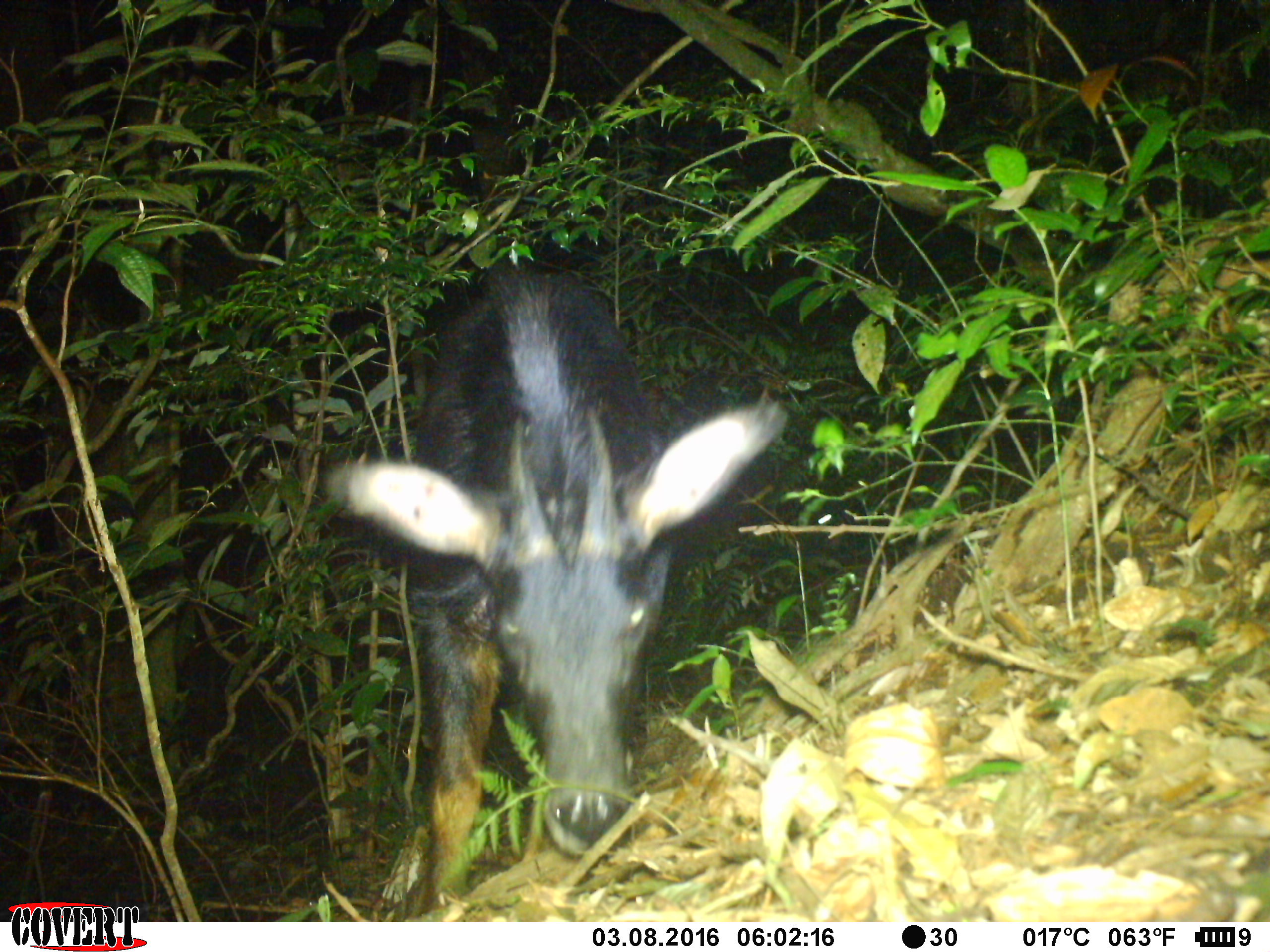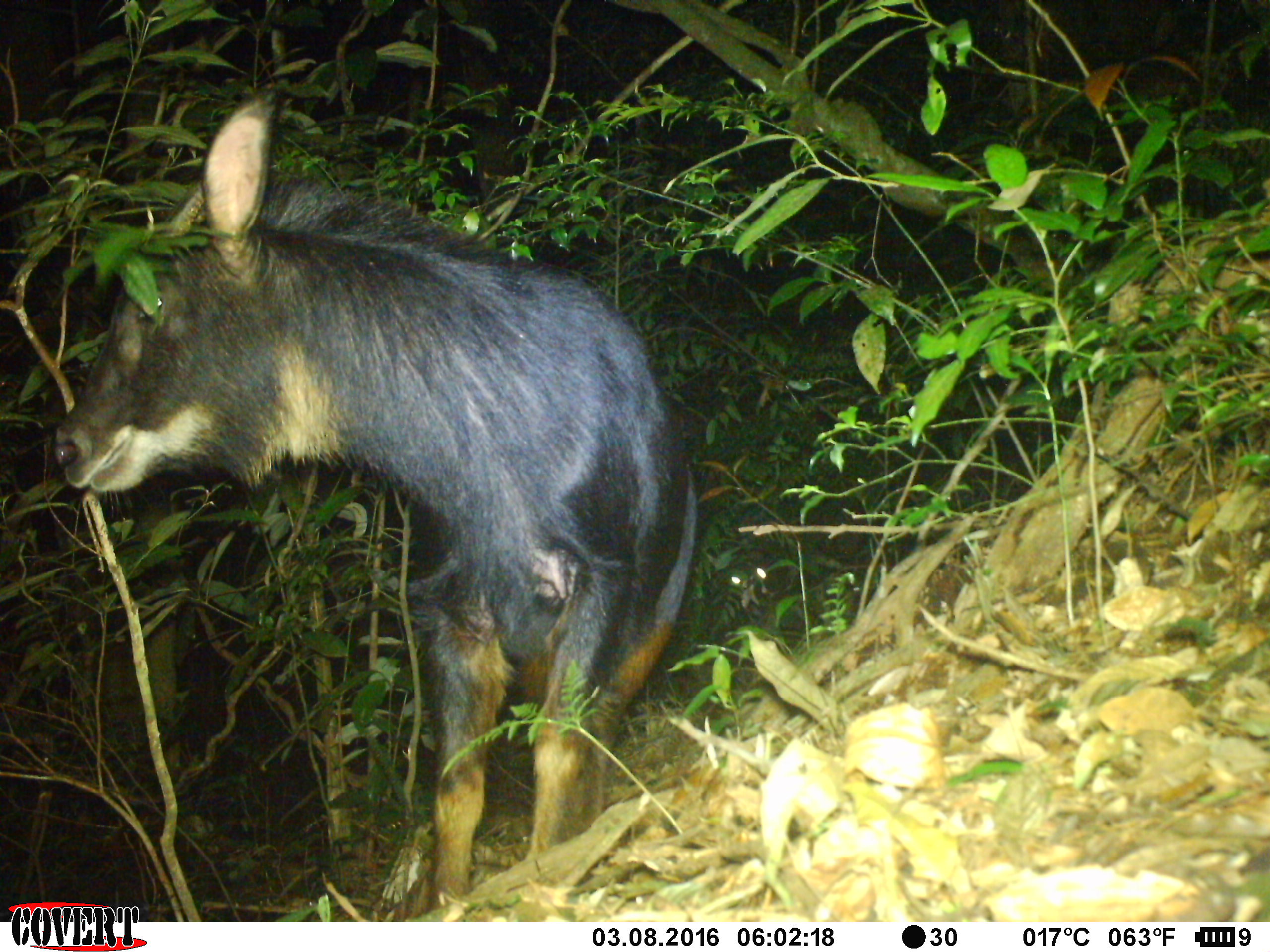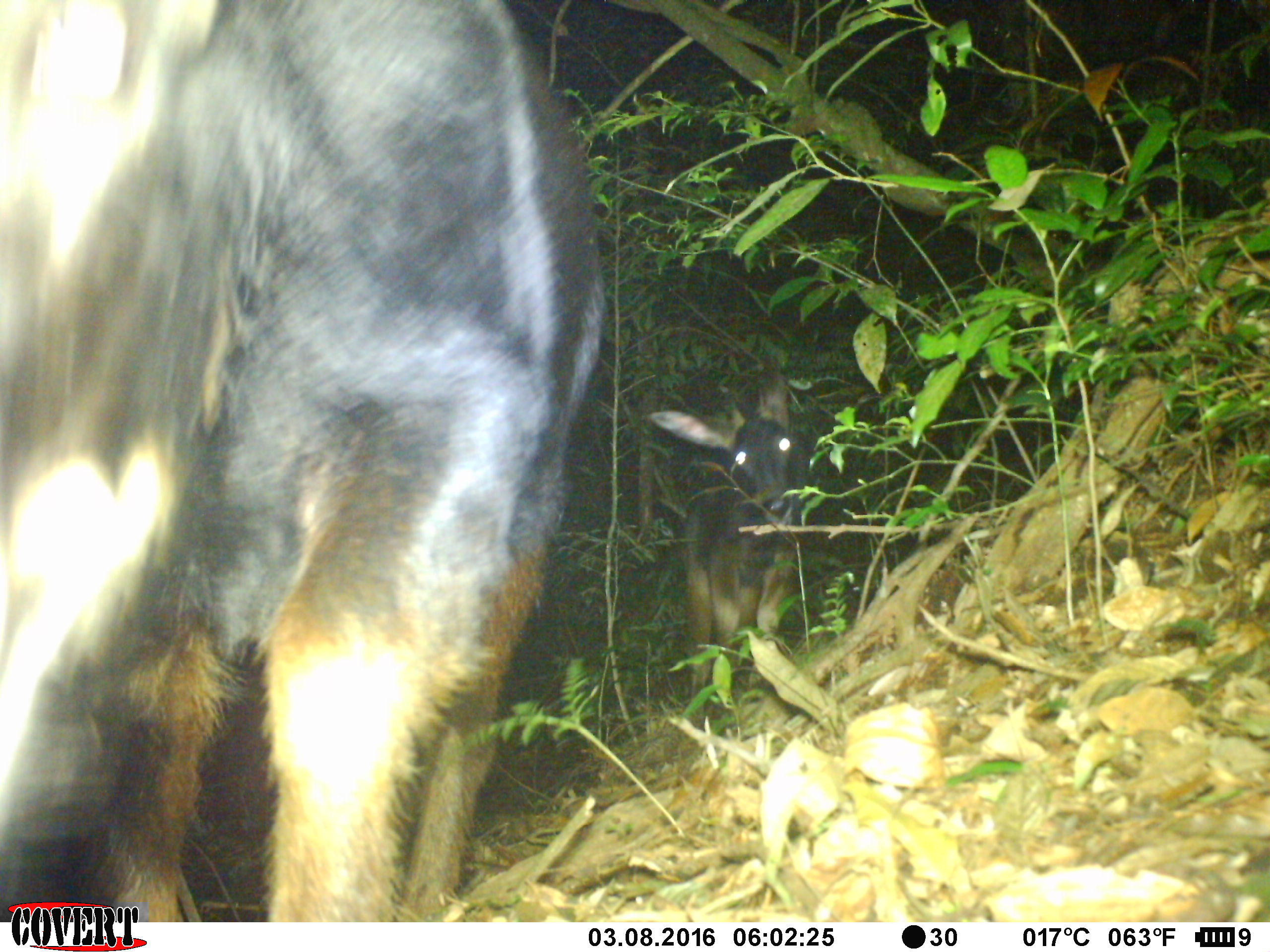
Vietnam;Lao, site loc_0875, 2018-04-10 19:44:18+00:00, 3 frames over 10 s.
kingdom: Animalia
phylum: Chordata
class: Mammalia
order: Artiodactyla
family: Bovidae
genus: Capricornis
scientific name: Capricornis sumatraensis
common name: chinese serow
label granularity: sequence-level